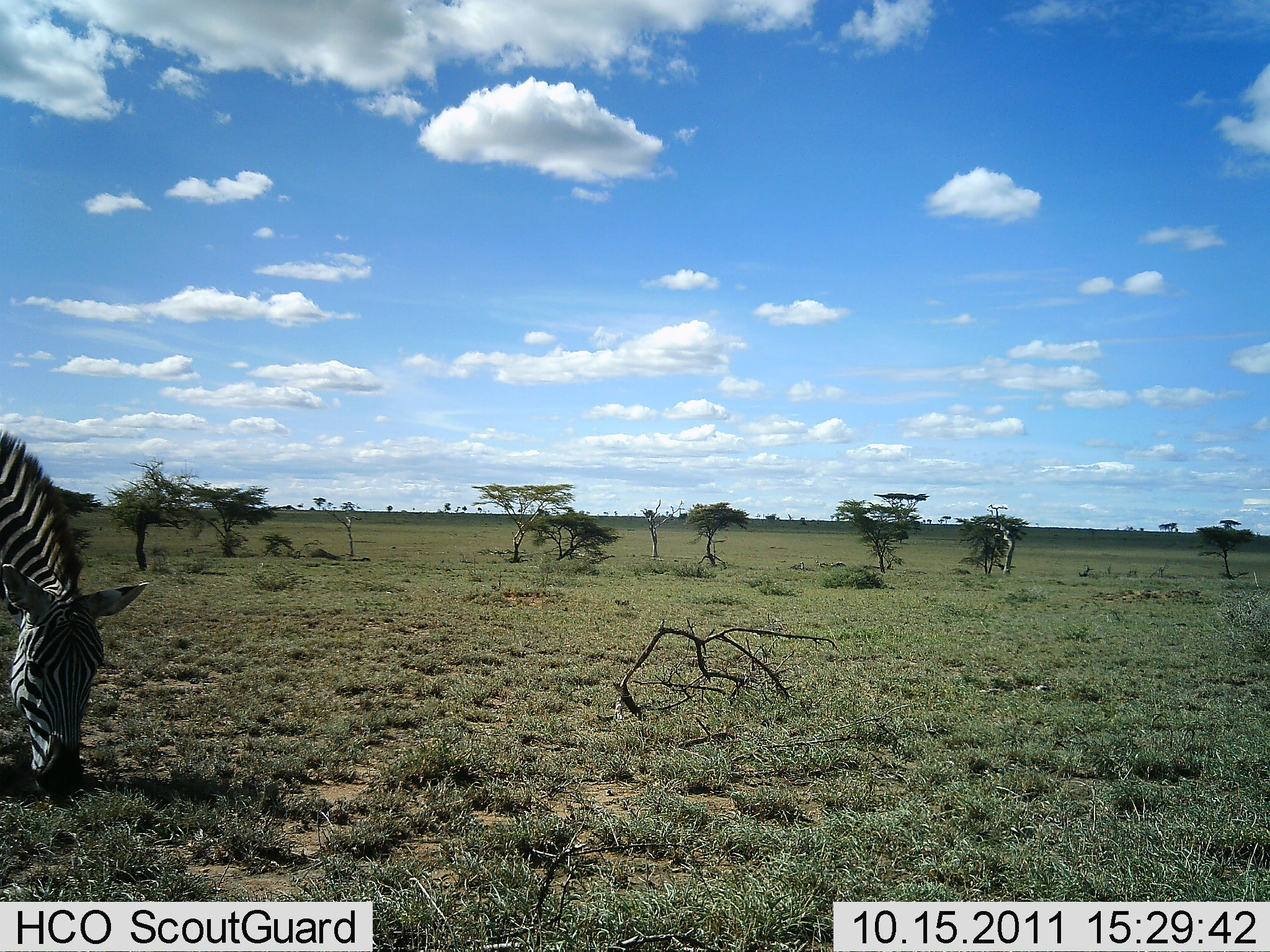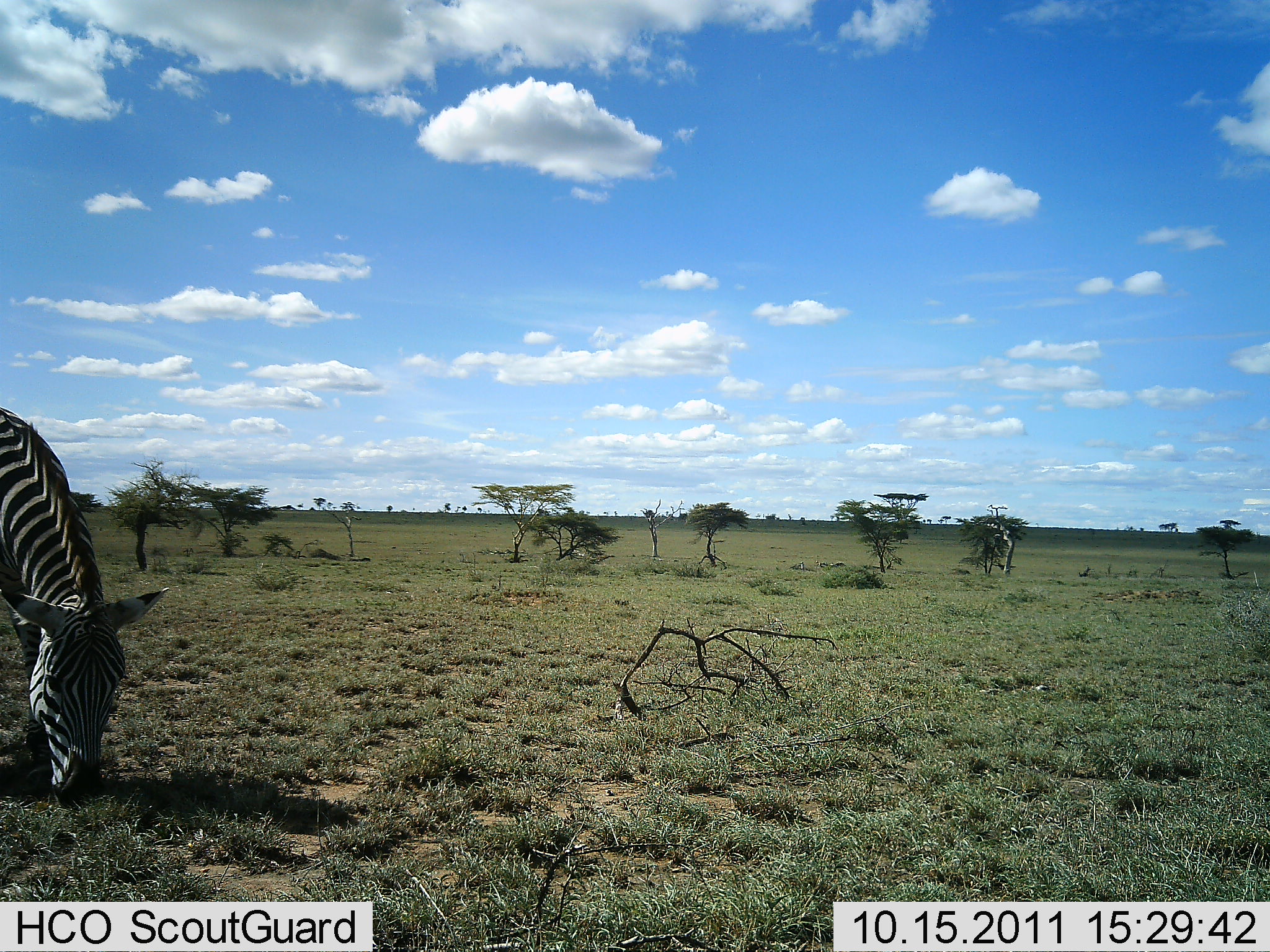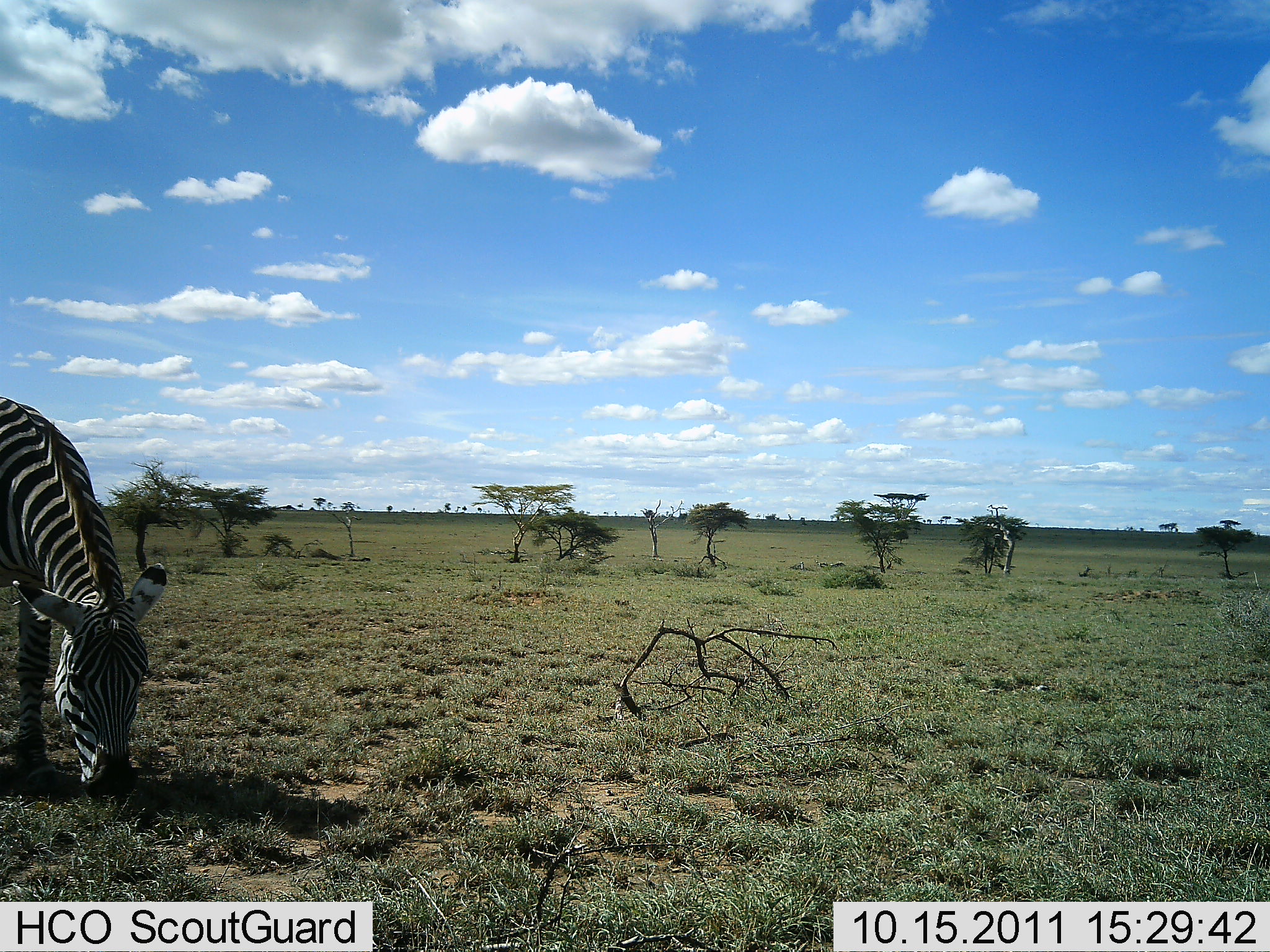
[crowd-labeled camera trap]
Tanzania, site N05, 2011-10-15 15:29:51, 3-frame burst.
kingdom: Animalia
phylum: Chordata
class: Mammalia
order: Perissodactyla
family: Equidae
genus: Equus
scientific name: Equus quagga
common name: plains zebra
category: zebra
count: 1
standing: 19%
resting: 0%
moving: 0%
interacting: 0%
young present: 0%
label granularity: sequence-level